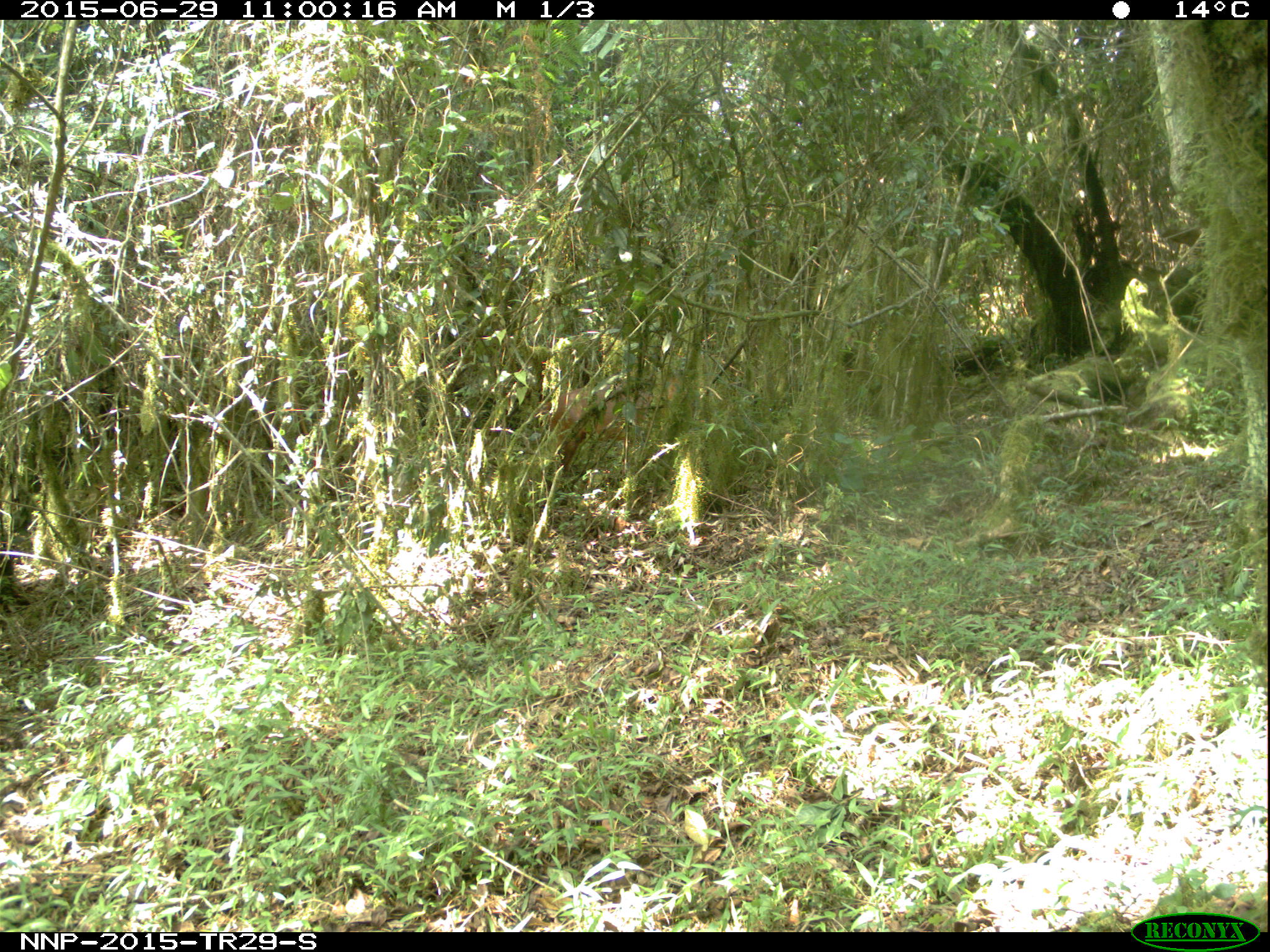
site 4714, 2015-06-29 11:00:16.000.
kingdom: Animalia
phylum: Chordata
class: Mammalia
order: Artiodactyla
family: Bovidae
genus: Cephalophus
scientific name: Cephalophus nigrifrons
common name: black-fronted duiker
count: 1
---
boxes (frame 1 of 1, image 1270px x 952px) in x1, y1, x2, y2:
cephalophus nigrifrons: 536, 374, 683, 475; 1157, 224, 1207, 260